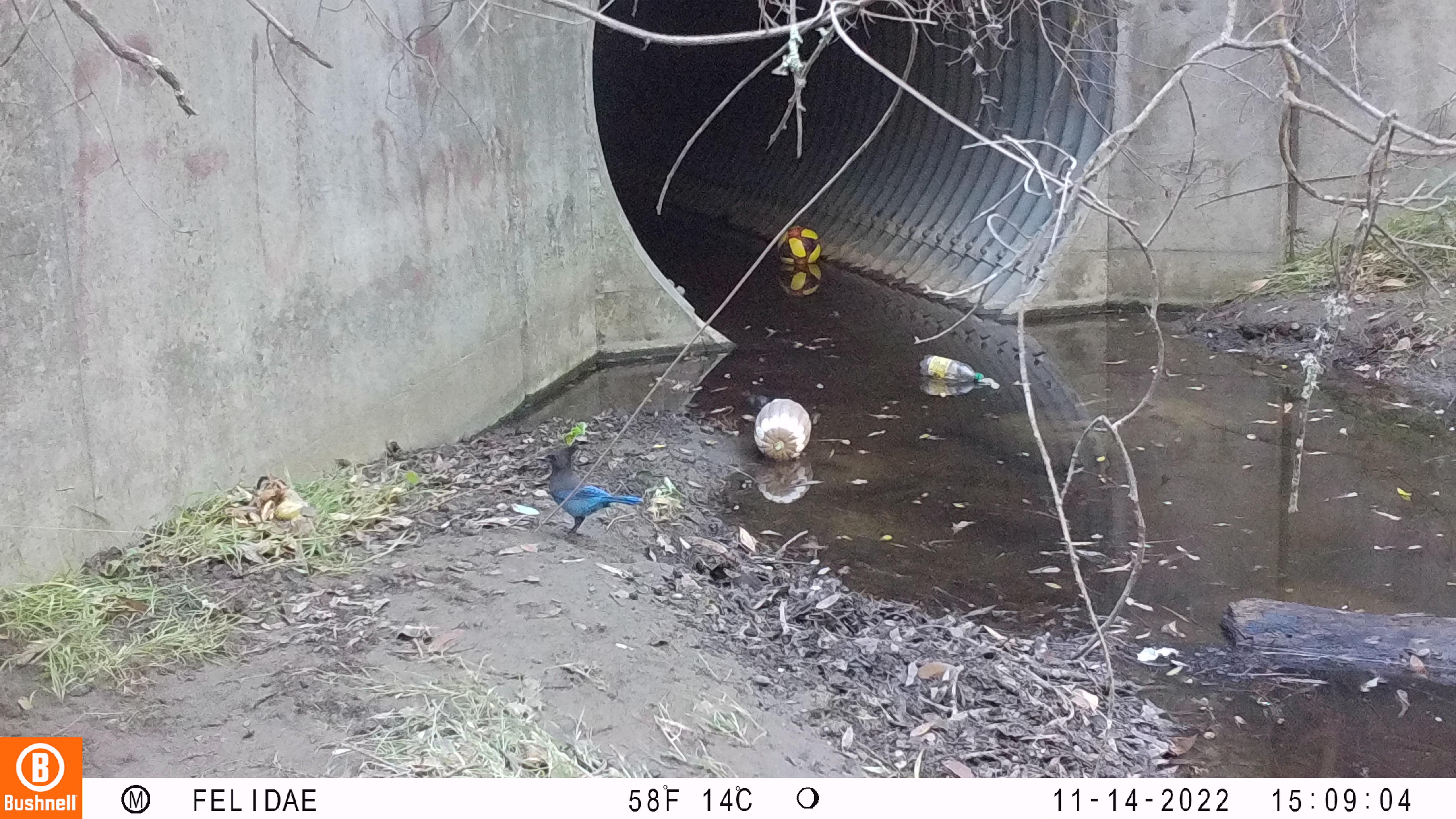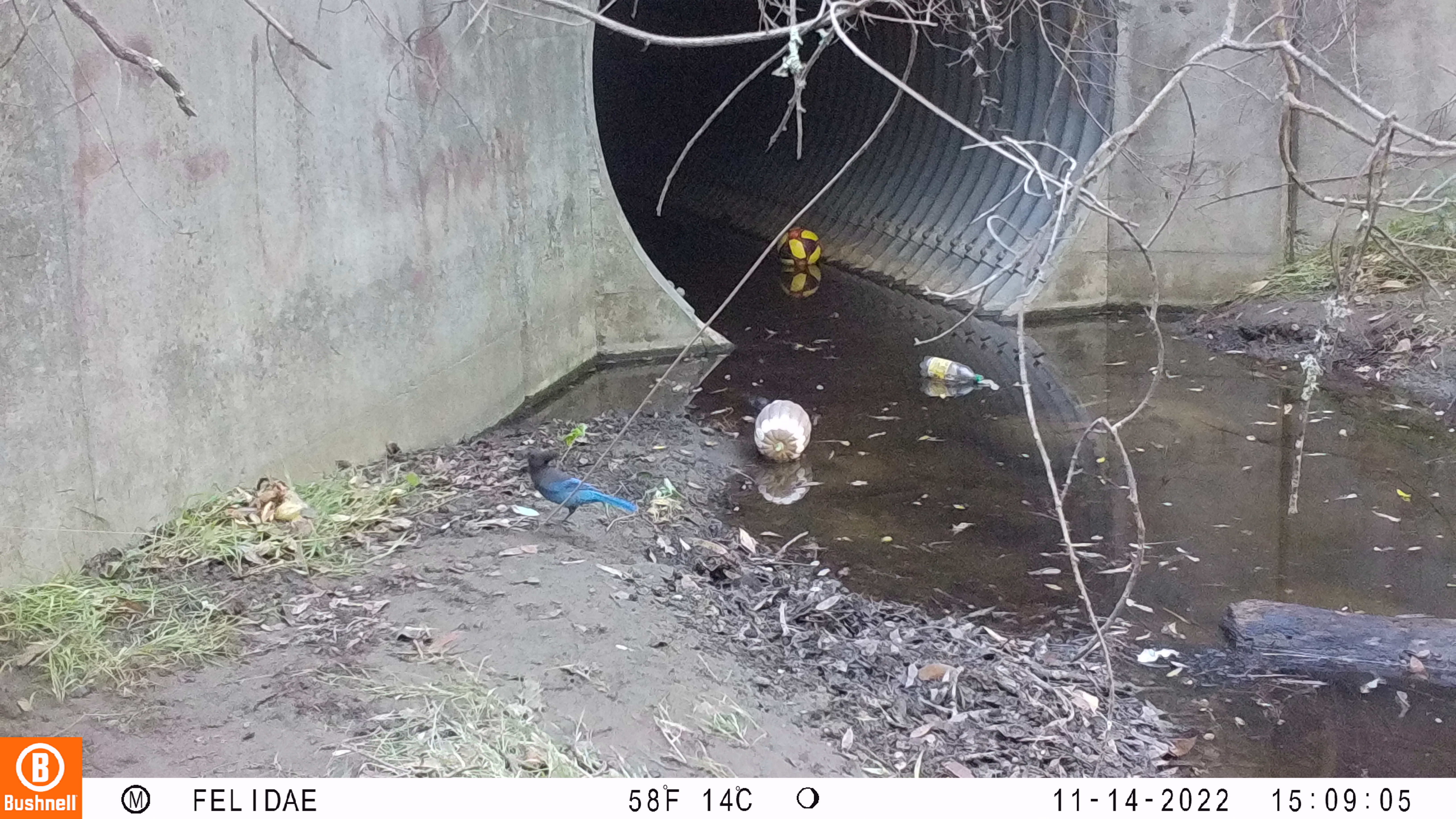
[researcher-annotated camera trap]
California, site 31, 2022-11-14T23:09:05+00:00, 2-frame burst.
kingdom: Animalia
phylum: Chordata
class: Aves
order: Passeriformes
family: Corvidae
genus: Cyanocitta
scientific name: Cyanocitta stelleri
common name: steller's jay